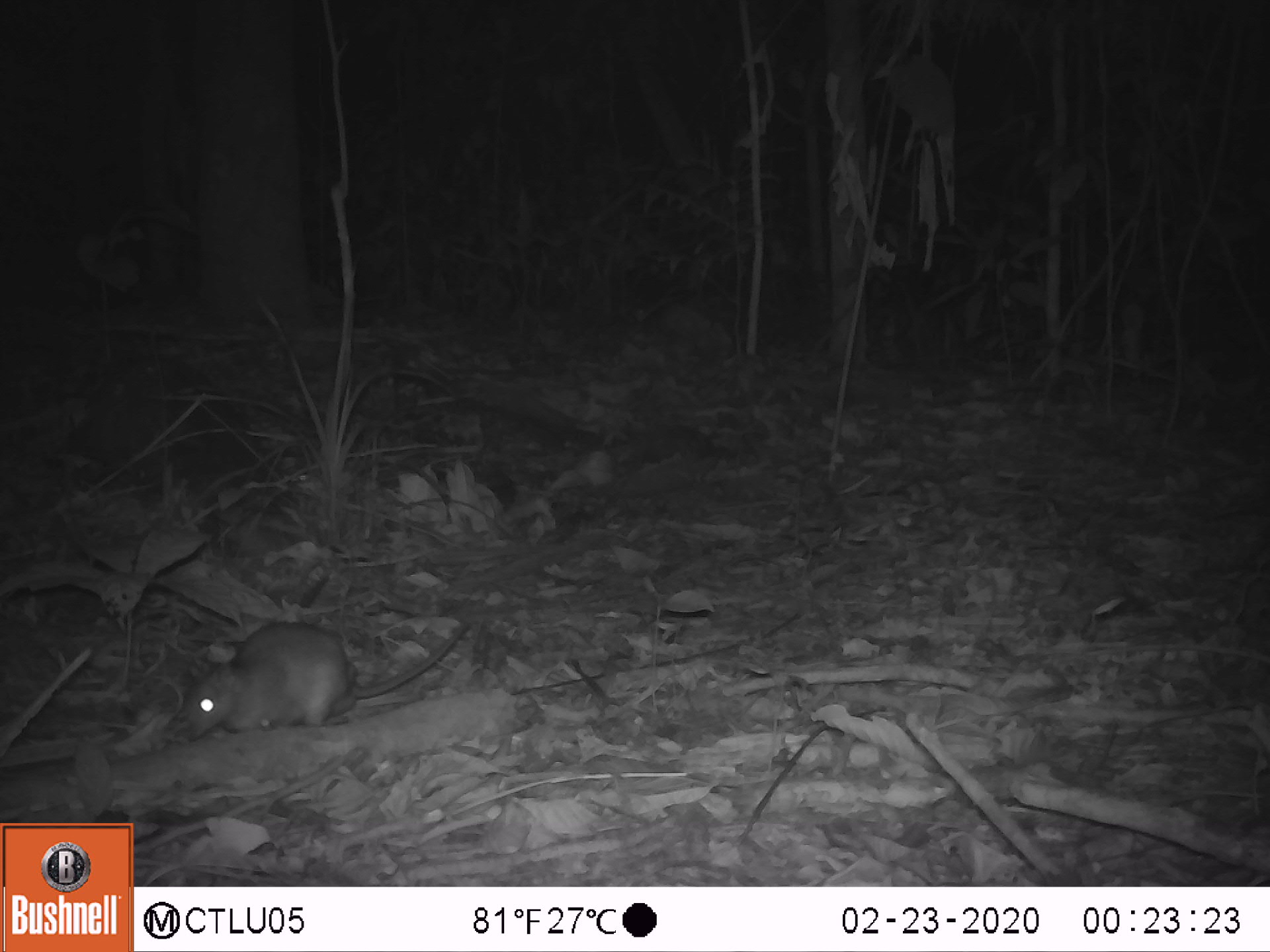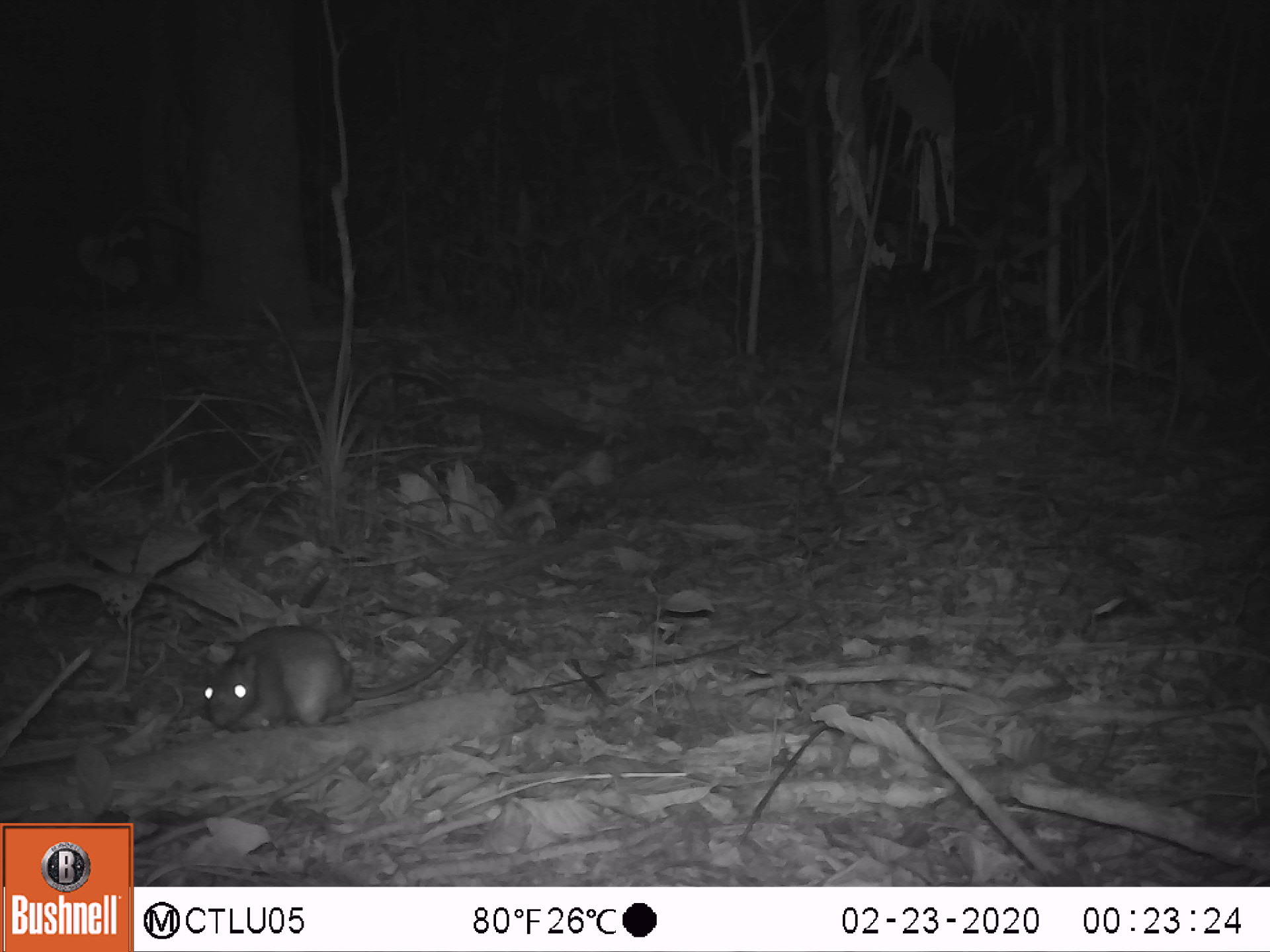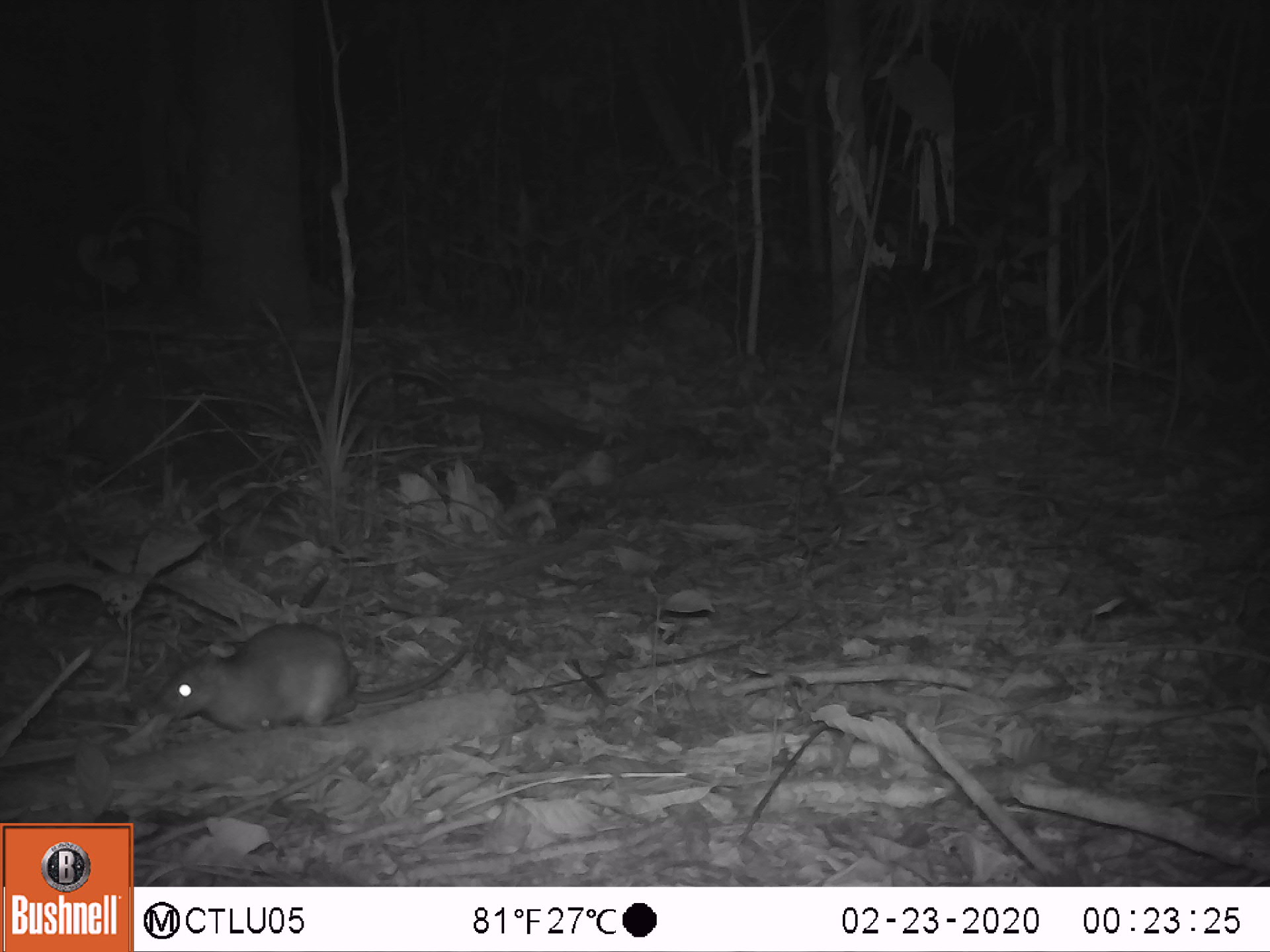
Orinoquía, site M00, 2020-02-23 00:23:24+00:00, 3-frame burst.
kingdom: Animalia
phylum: Chordata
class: Mammalia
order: Rodentia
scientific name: Rodentia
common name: rodent